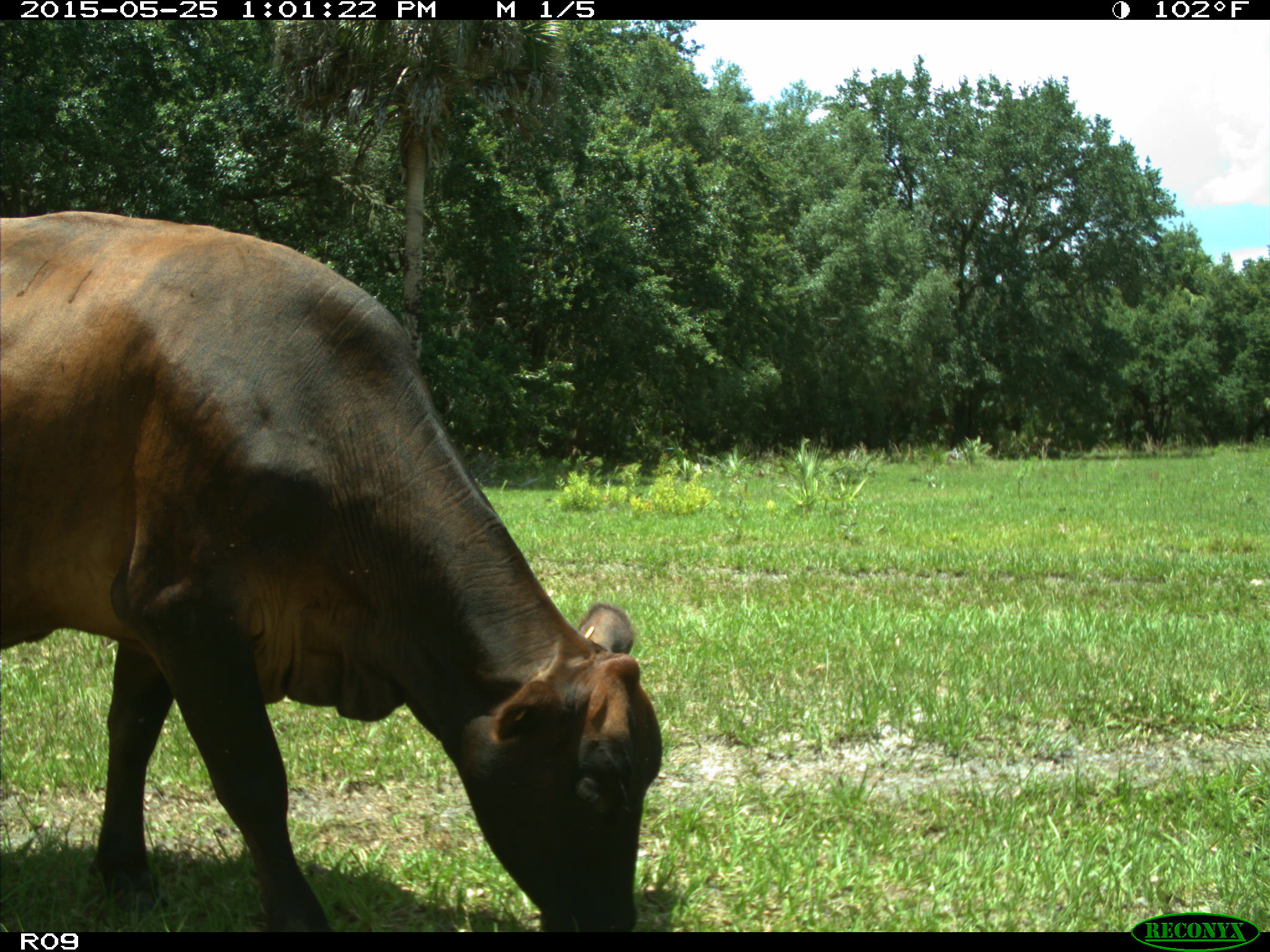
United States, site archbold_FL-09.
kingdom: Animalia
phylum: Chordata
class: Mammalia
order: Artiodactyla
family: Bovidae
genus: Bos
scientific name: Bos taurus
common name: domestic cow